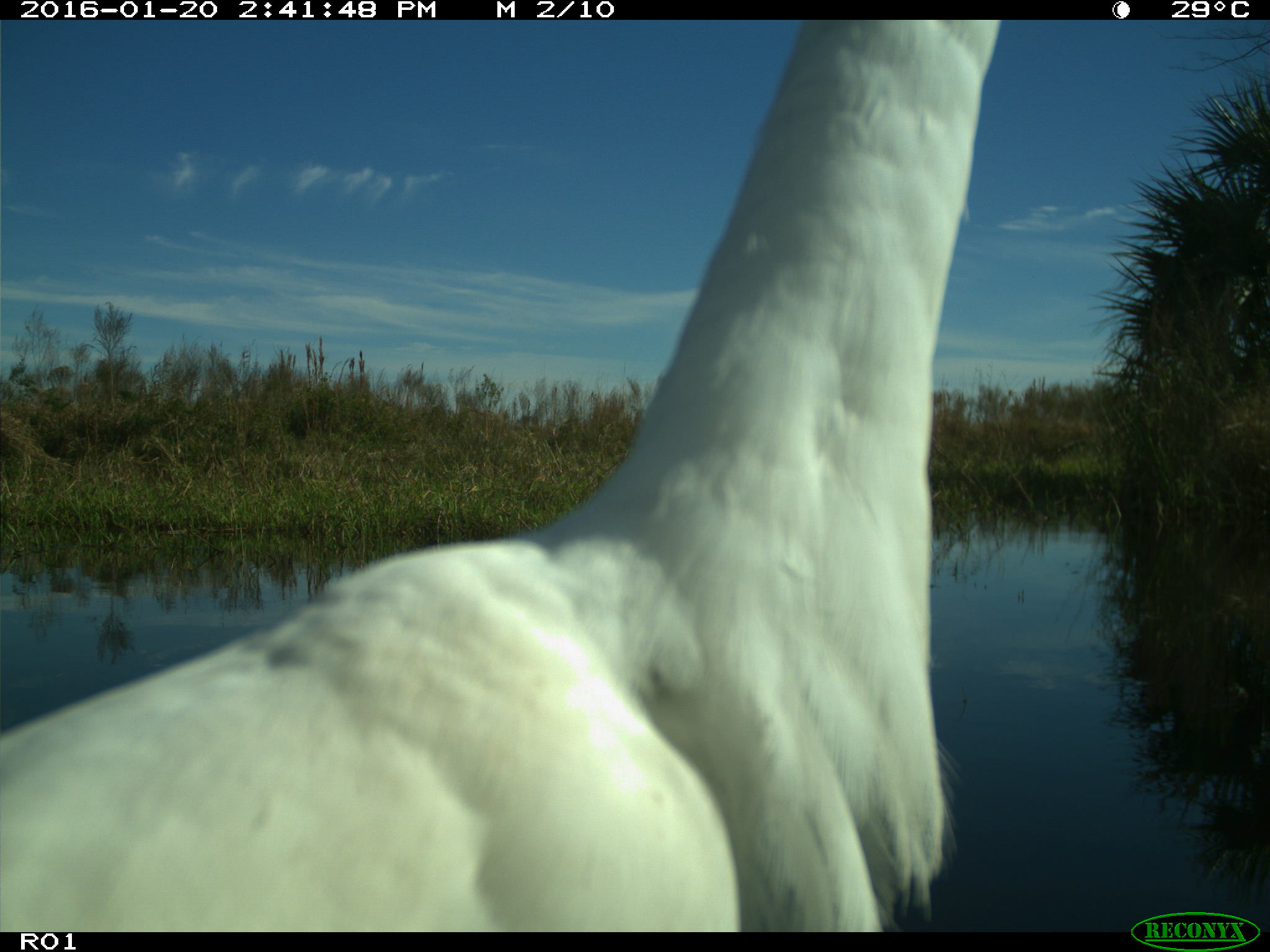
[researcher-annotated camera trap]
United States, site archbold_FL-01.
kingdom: Animalia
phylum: Chordata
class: Aves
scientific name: Aves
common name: birds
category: unidentified bird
Unidentified bird (birds) (Aves).